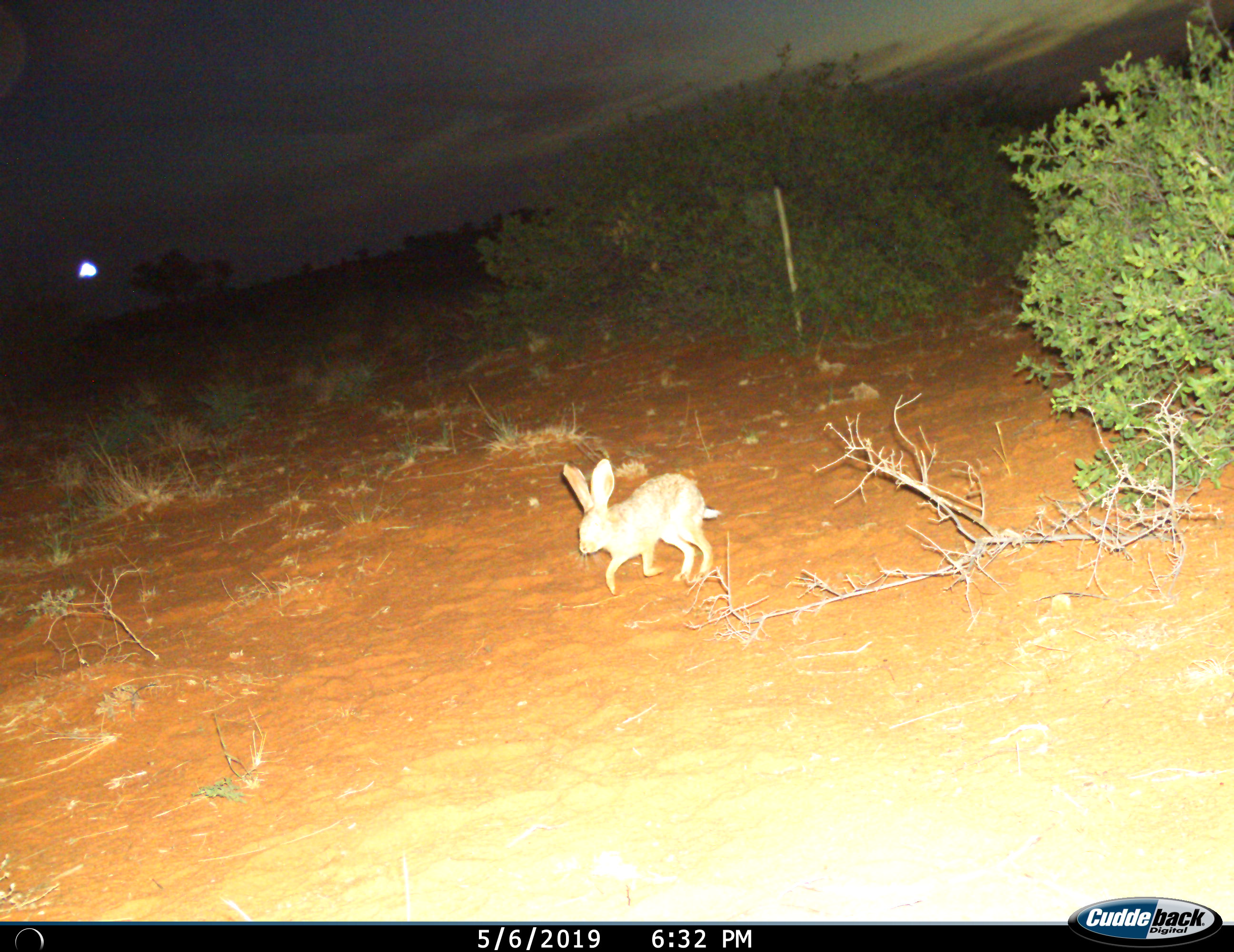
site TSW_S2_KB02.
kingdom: Animalia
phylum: Chordata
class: Mammalia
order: Lagomorpha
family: Leporidae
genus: Lepus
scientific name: Lepus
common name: hare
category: hareunknown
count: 1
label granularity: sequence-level